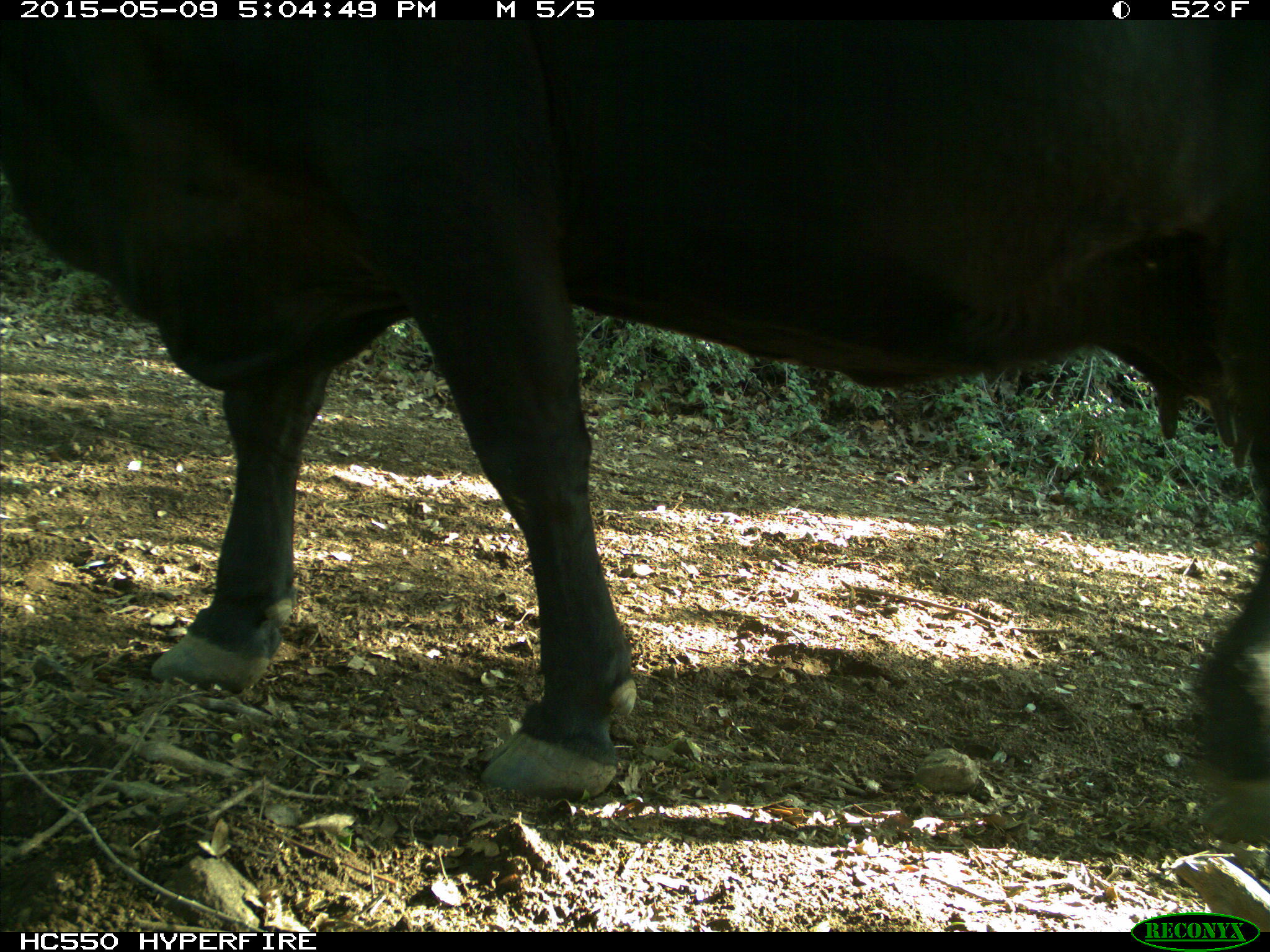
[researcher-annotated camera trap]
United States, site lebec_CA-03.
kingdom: Animalia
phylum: Chordata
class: Mammalia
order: Artiodactyla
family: Bovidae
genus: Bos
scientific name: Bos taurus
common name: domestic cow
Bos taurus (domestic cow).